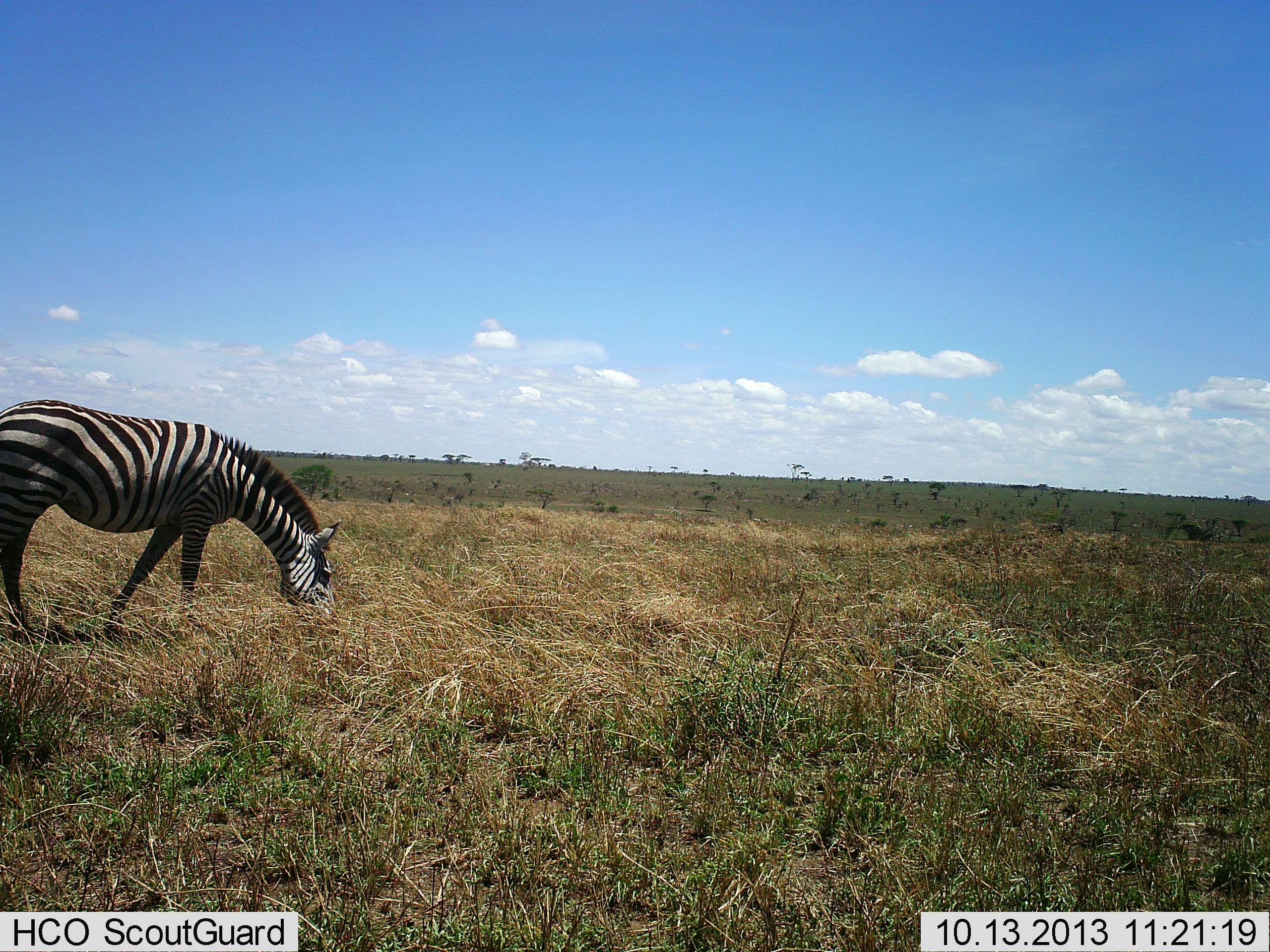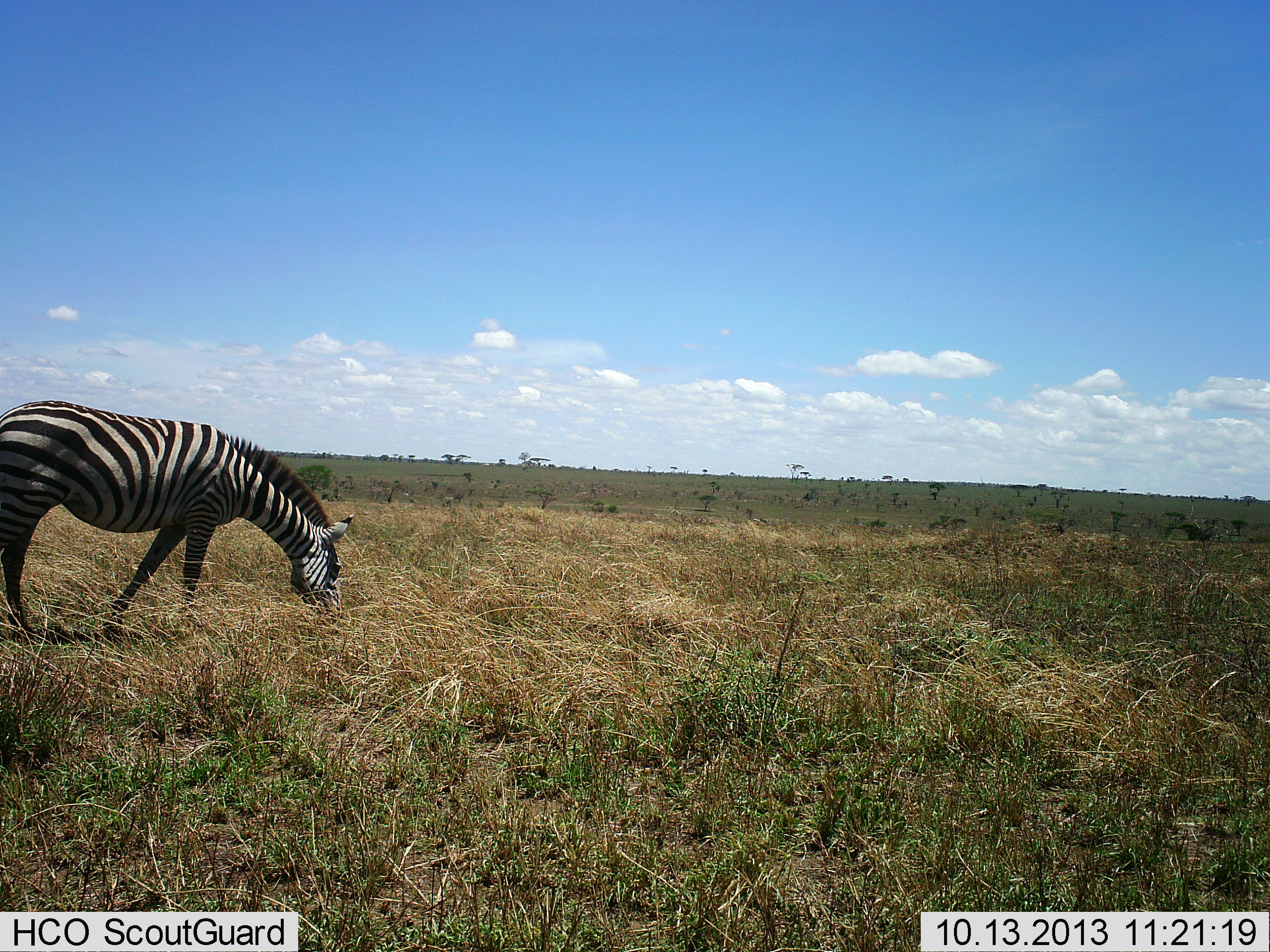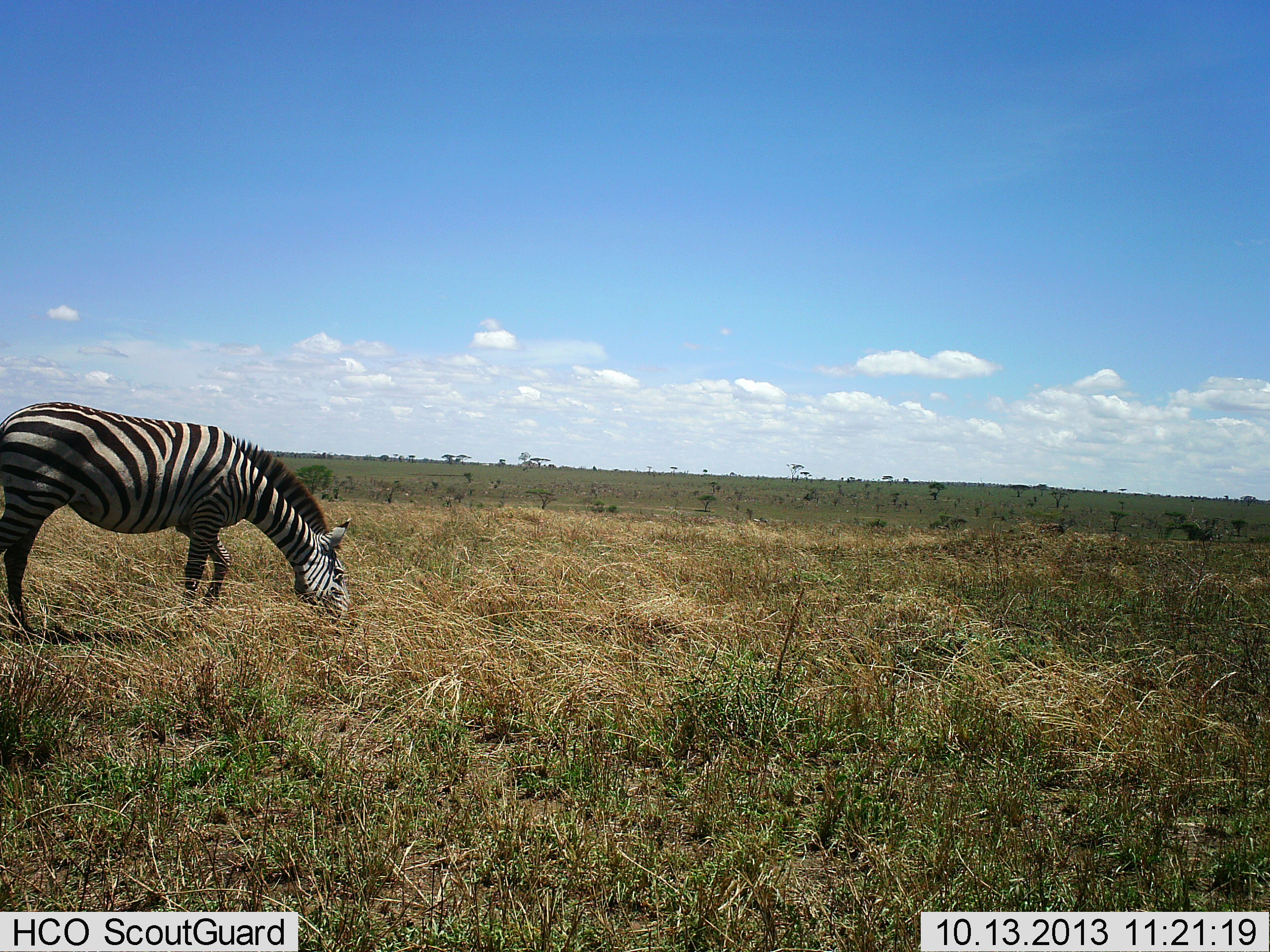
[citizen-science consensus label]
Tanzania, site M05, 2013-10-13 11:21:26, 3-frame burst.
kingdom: Animalia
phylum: Chordata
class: Mammalia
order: Perissodactyla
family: Equidae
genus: Equus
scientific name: Equus quagga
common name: plains zebra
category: zebra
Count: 1.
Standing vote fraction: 10%.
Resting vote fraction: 0%.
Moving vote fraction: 10%.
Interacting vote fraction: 0%.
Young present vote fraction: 0%.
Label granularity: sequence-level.